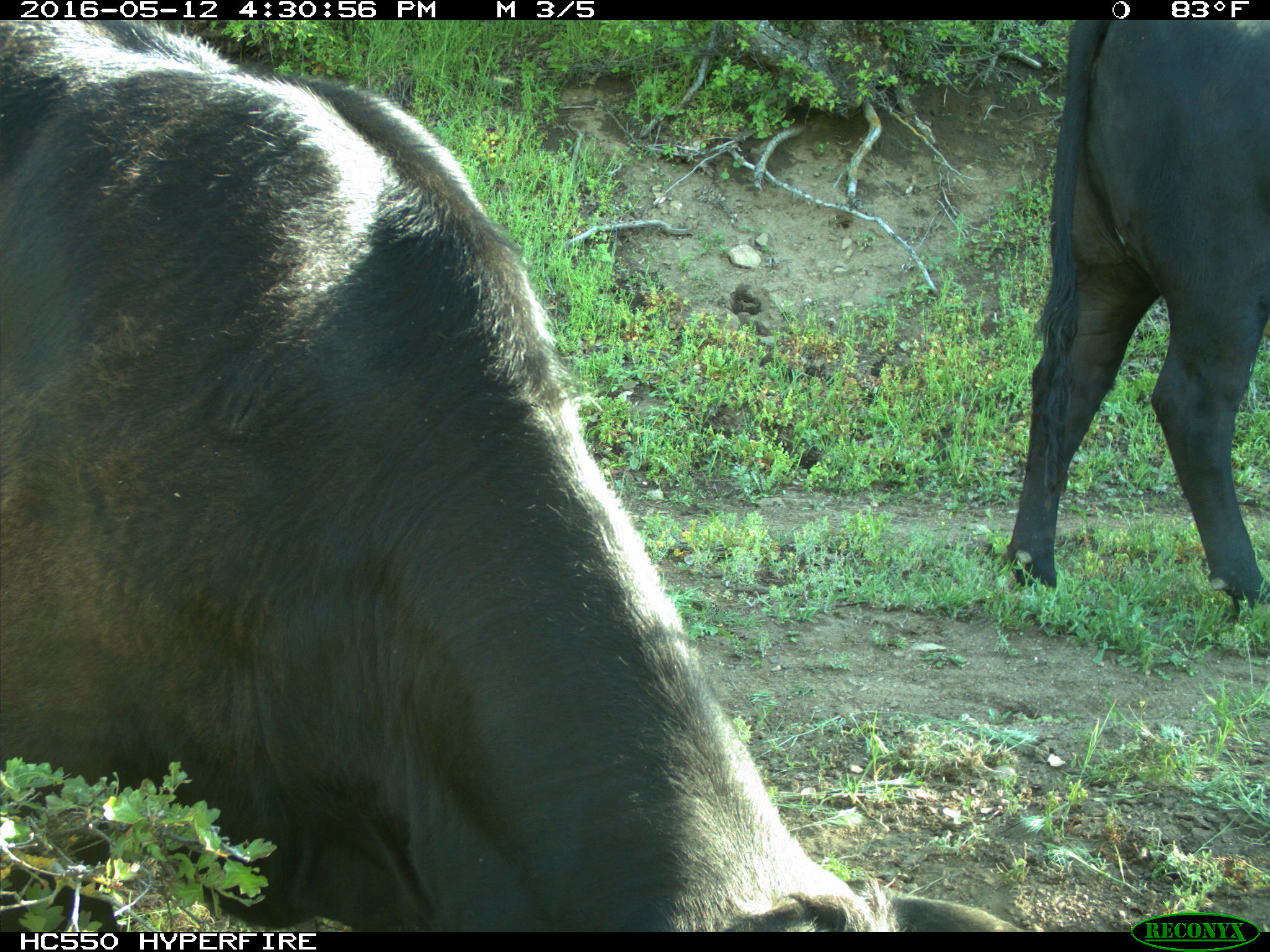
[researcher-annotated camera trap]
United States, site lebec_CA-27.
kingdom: Animalia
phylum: Chordata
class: Mammalia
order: Artiodactyla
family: Bovidae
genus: Bos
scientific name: Bos taurus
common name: domestic cow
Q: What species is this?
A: Bos taurus (domestic cow).